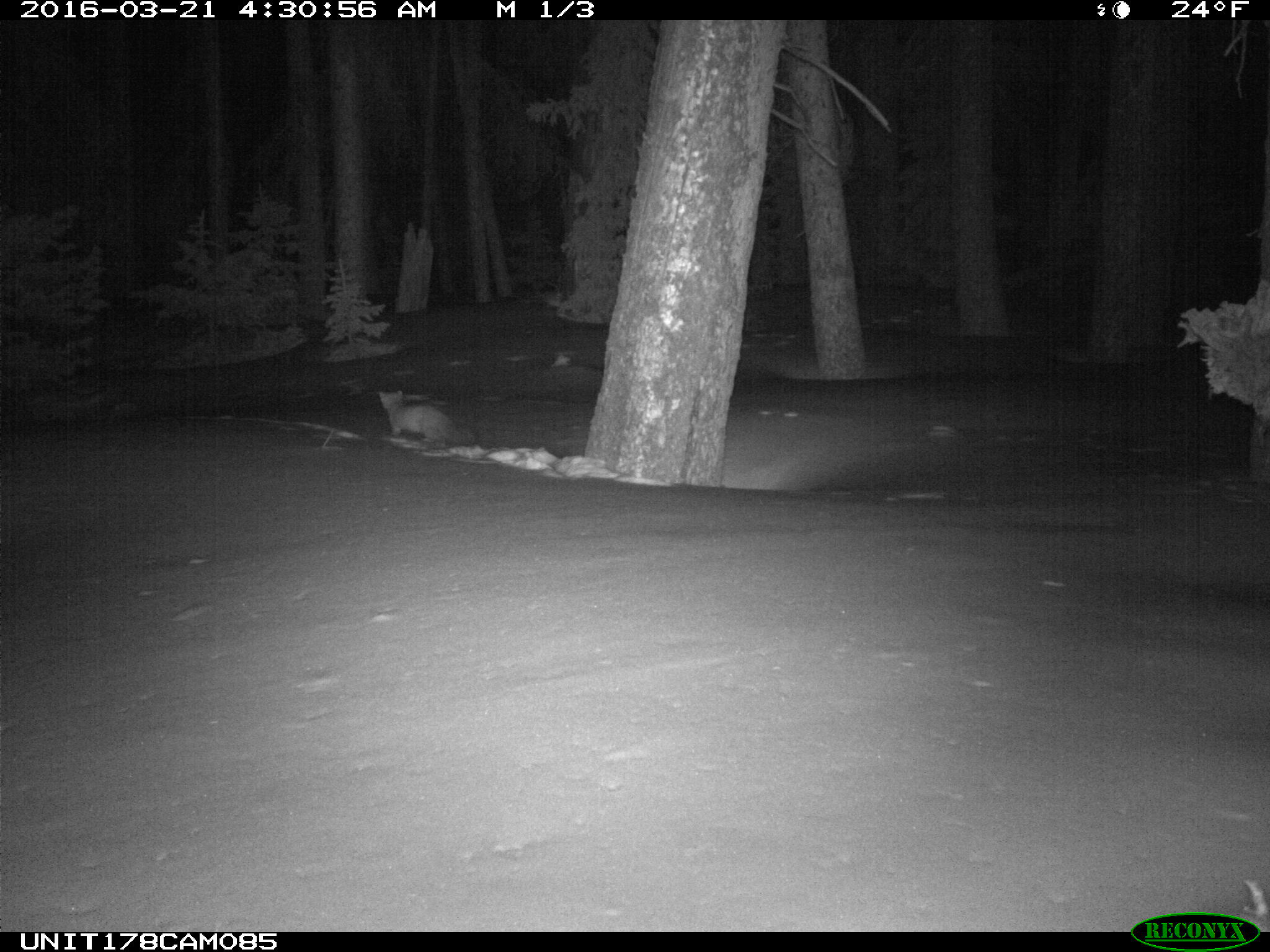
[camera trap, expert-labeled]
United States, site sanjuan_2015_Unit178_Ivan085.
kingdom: Animalia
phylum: Chordata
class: Mammalia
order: Carnivora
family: Mustelidae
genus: Martes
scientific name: Martes americana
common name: american marten